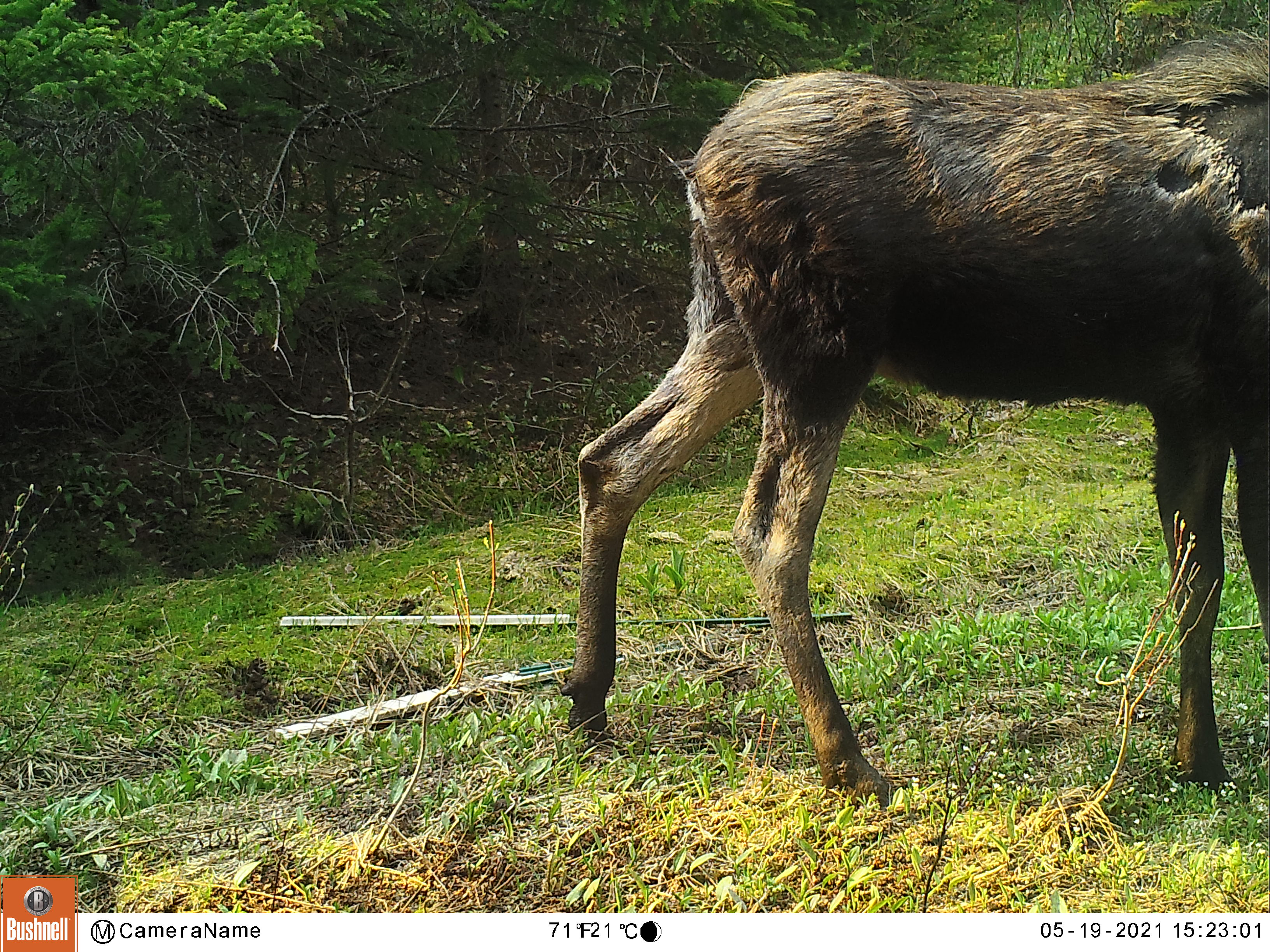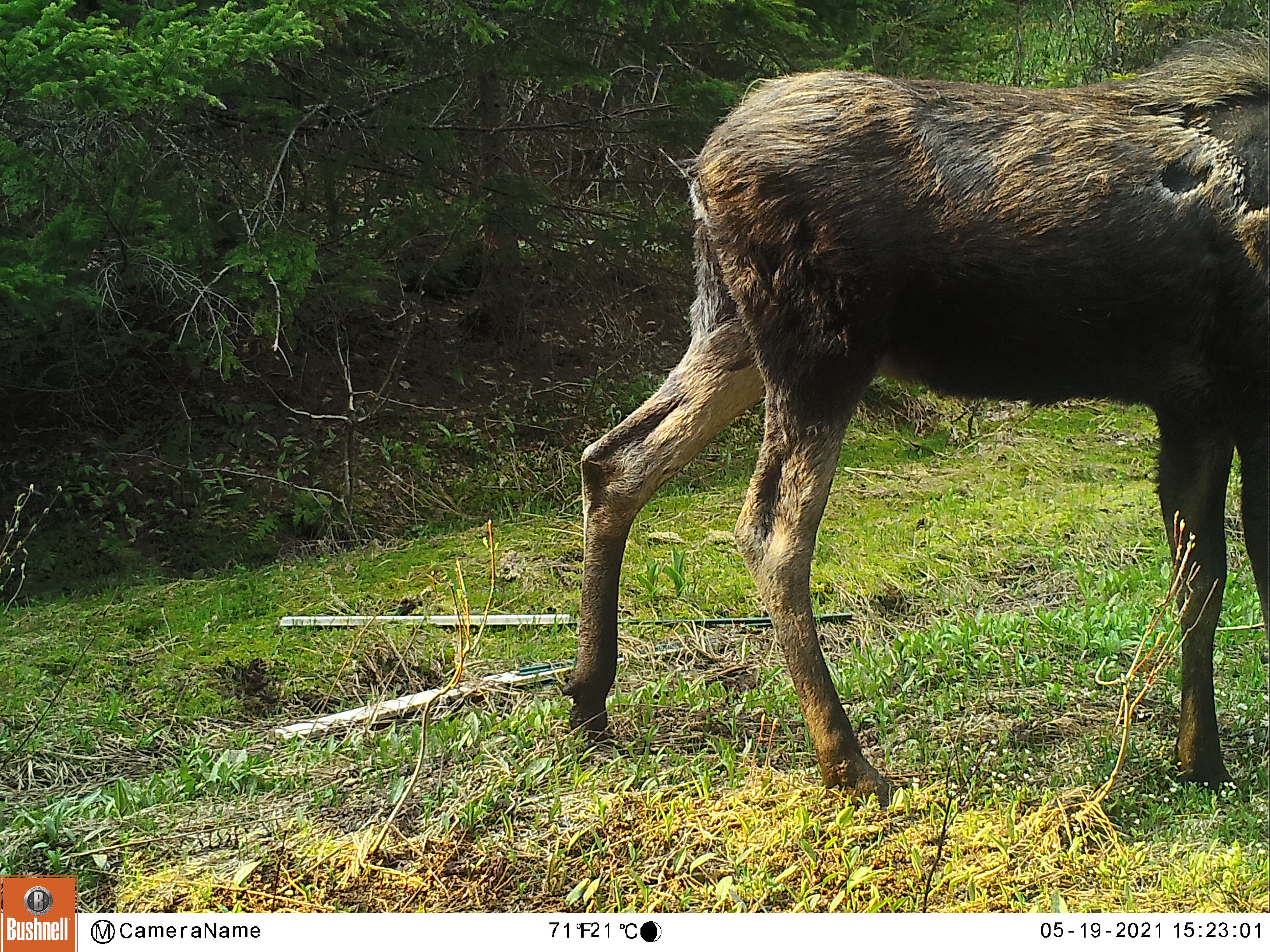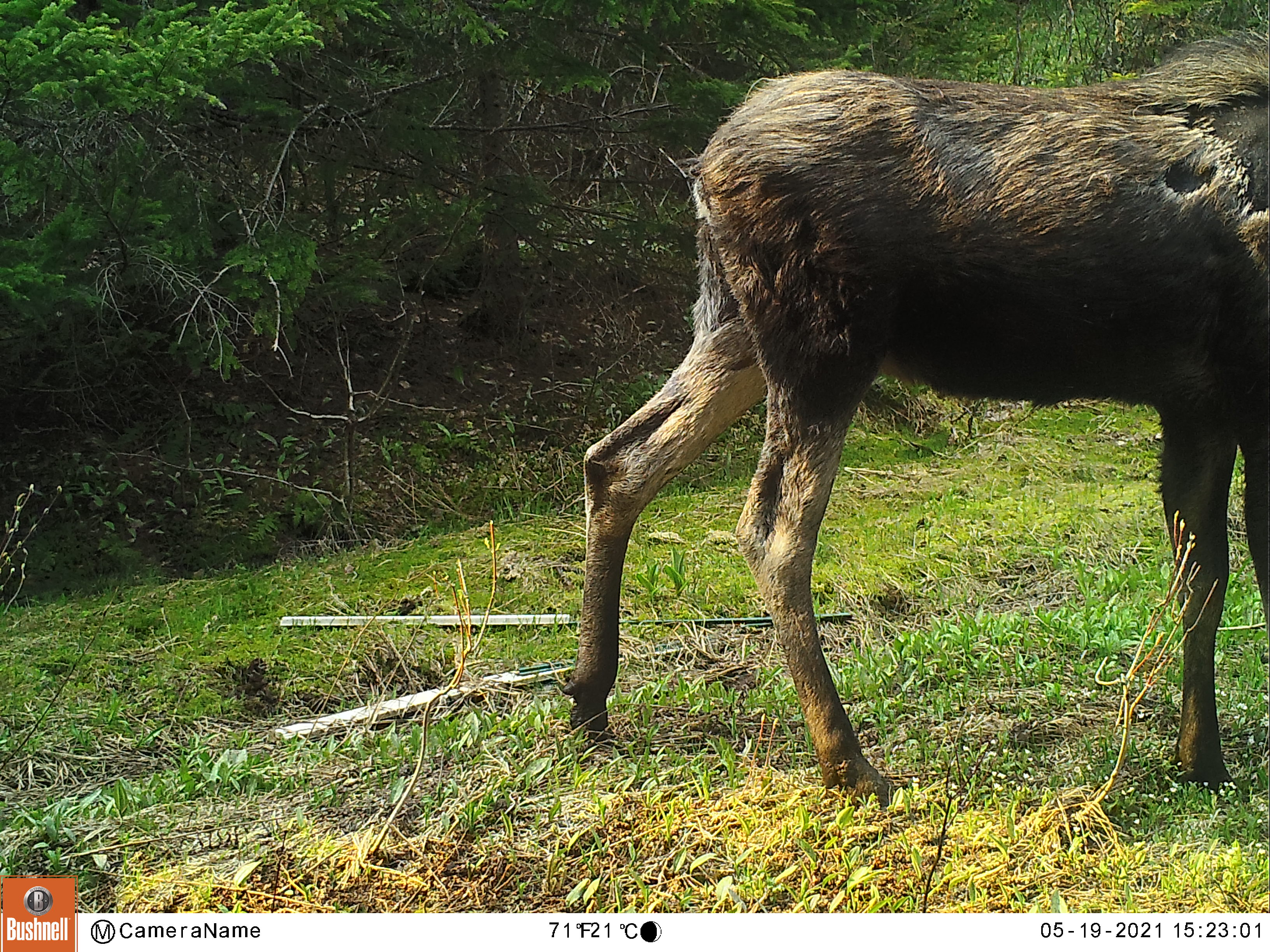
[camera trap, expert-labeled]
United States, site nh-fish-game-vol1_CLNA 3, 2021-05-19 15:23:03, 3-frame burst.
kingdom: Animalia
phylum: Chordata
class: Mammalia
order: Artiodactyla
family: Cervidae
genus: Alces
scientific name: Alces alces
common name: moose